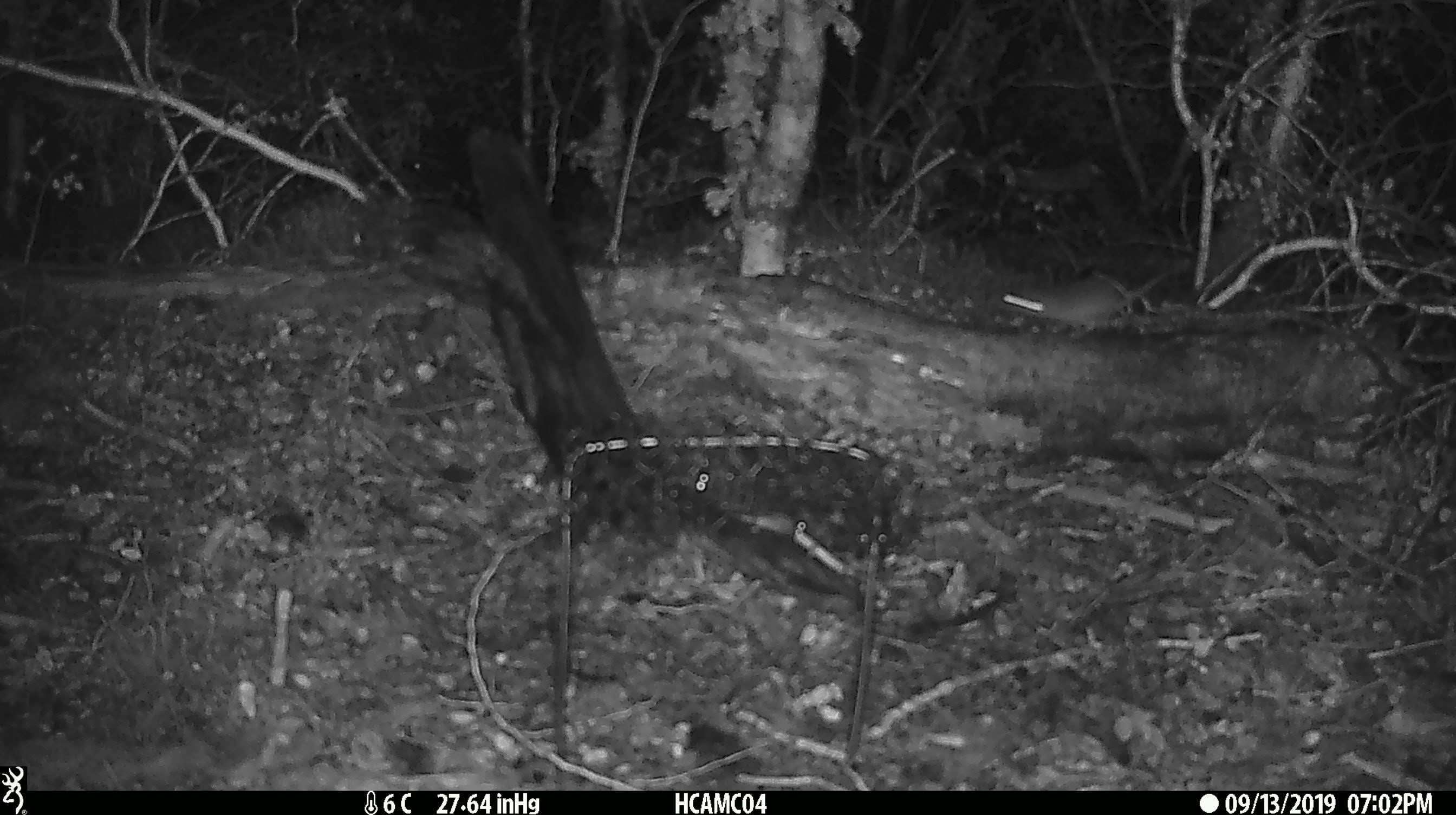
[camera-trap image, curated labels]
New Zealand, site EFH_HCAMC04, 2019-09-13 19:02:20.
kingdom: Animalia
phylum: Chordata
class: Mammalia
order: Rodentia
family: Muridae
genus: Mus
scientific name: Mus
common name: mouse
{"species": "mouse (Mus)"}